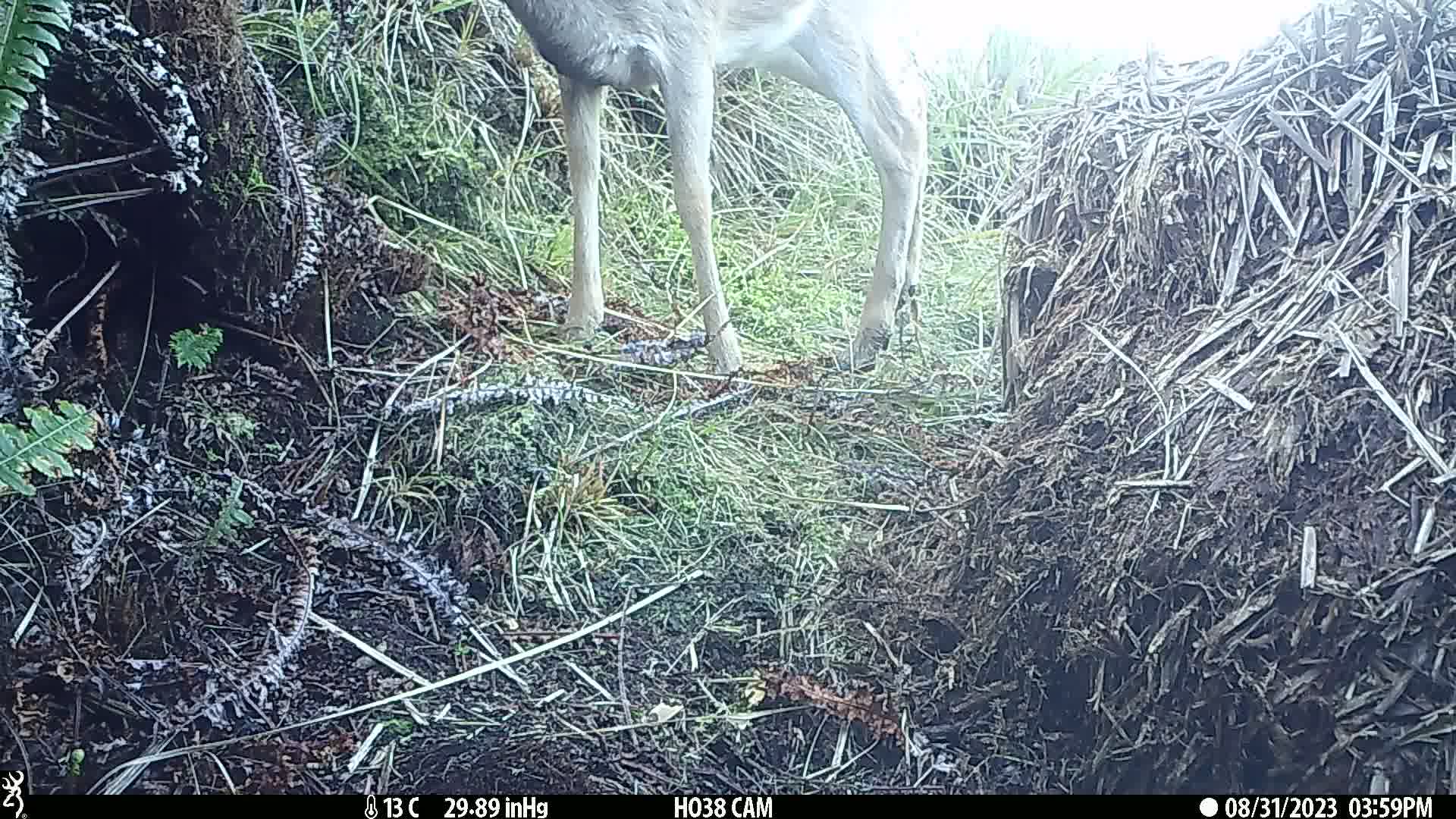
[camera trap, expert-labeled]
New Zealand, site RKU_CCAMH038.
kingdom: Animalia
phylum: Chordata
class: Mammalia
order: Artiodactyla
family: Cervidae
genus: Odocoileus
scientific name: Odocoileus virginianus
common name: white-tailed deer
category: white tailed deer